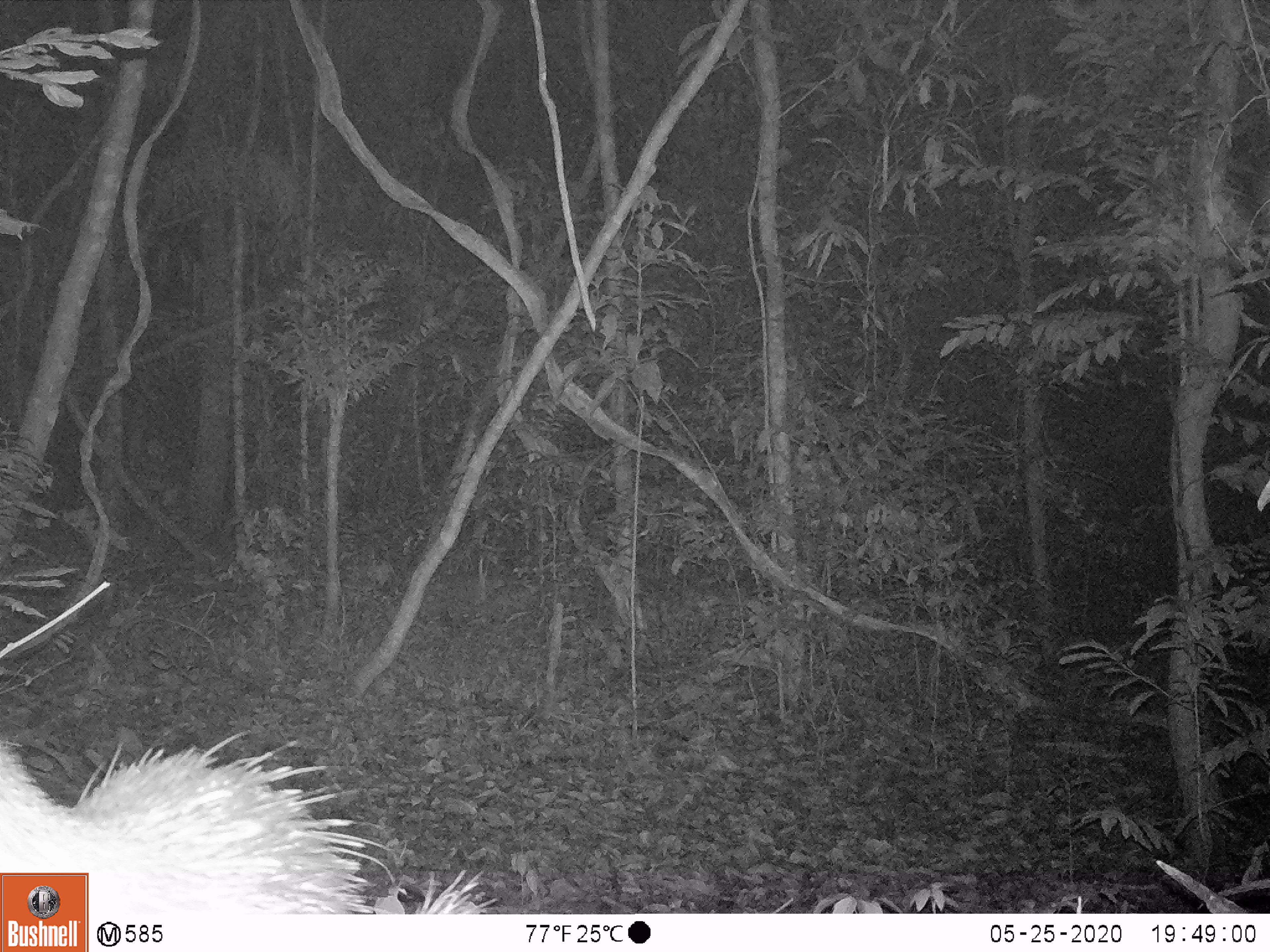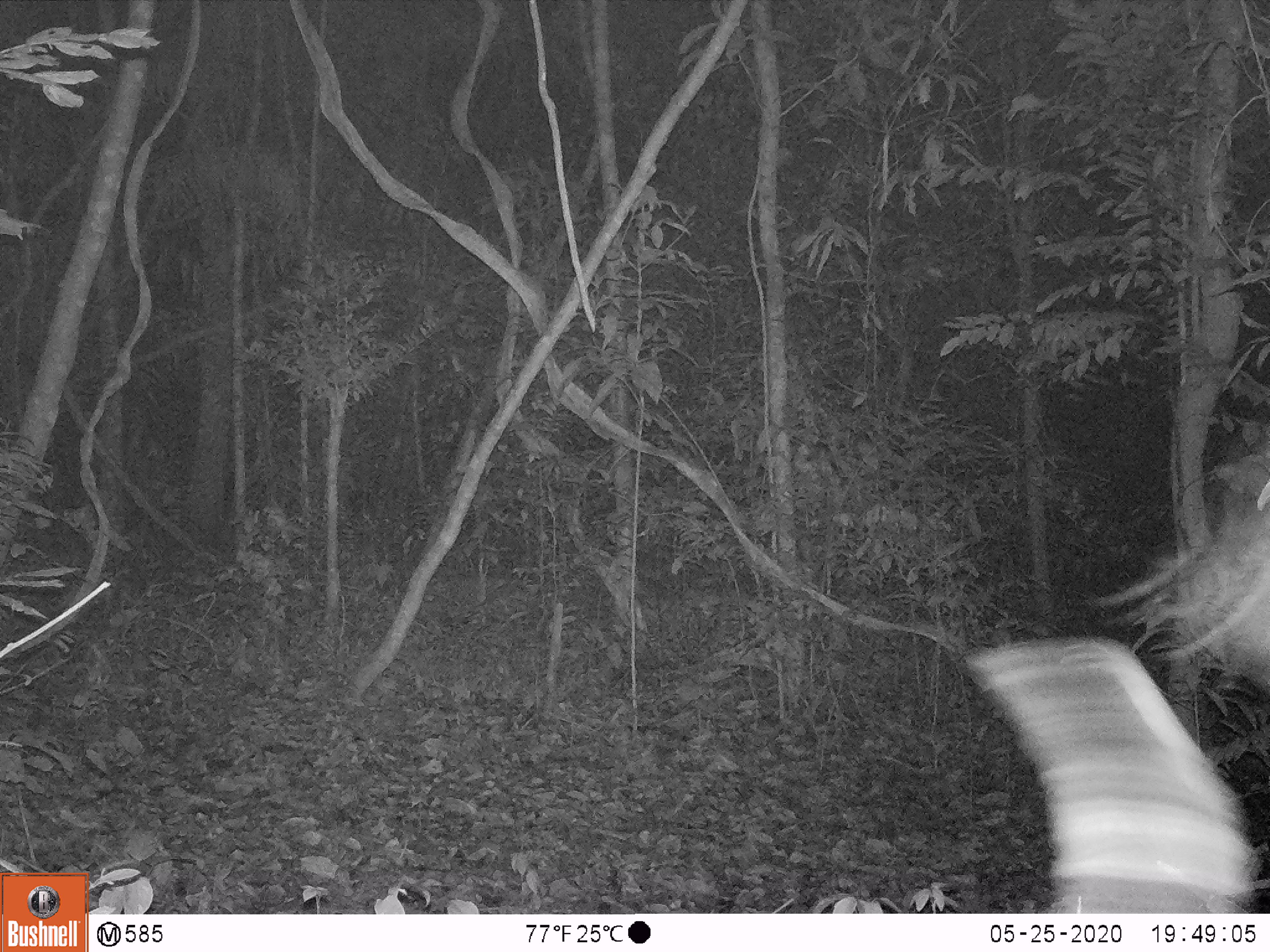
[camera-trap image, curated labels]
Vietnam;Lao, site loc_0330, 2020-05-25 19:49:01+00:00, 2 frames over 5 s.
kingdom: Animalia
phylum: Chordata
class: Mammalia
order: Rodentia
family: Hystricidae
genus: Atherurus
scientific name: Atherurus macrourus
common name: asiatic brush-tailed porcupine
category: asiatic brush tailed porcupine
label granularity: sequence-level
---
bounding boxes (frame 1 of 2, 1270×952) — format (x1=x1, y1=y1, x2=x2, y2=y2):
asiatic brush tailed porcupine: (x1=0, y1=728, x2=498, y2=913)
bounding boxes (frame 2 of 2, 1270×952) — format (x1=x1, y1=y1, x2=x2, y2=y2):
asiatic brush tailed porcupine: (x1=963, y1=427, x2=1270, y2=911)